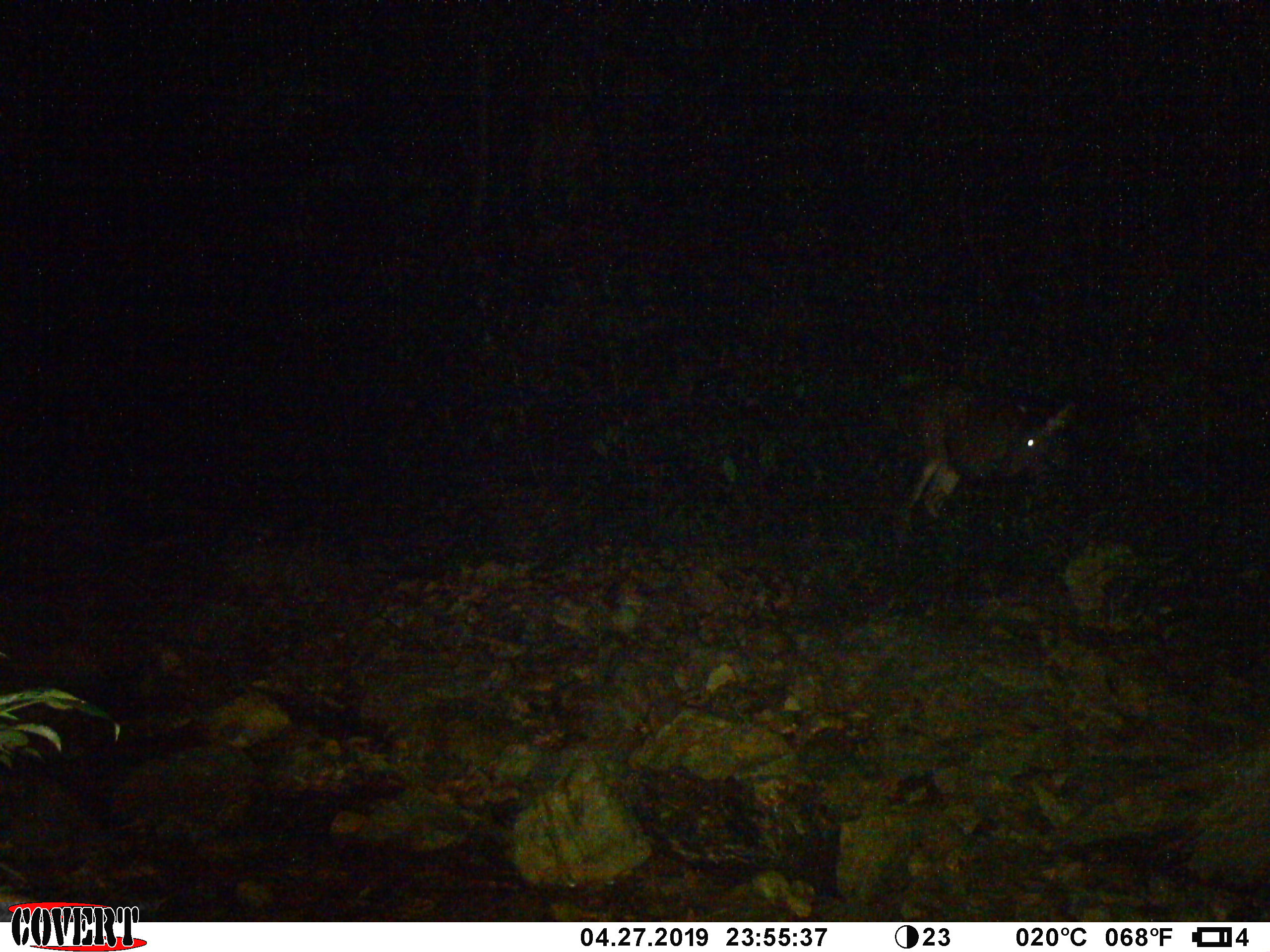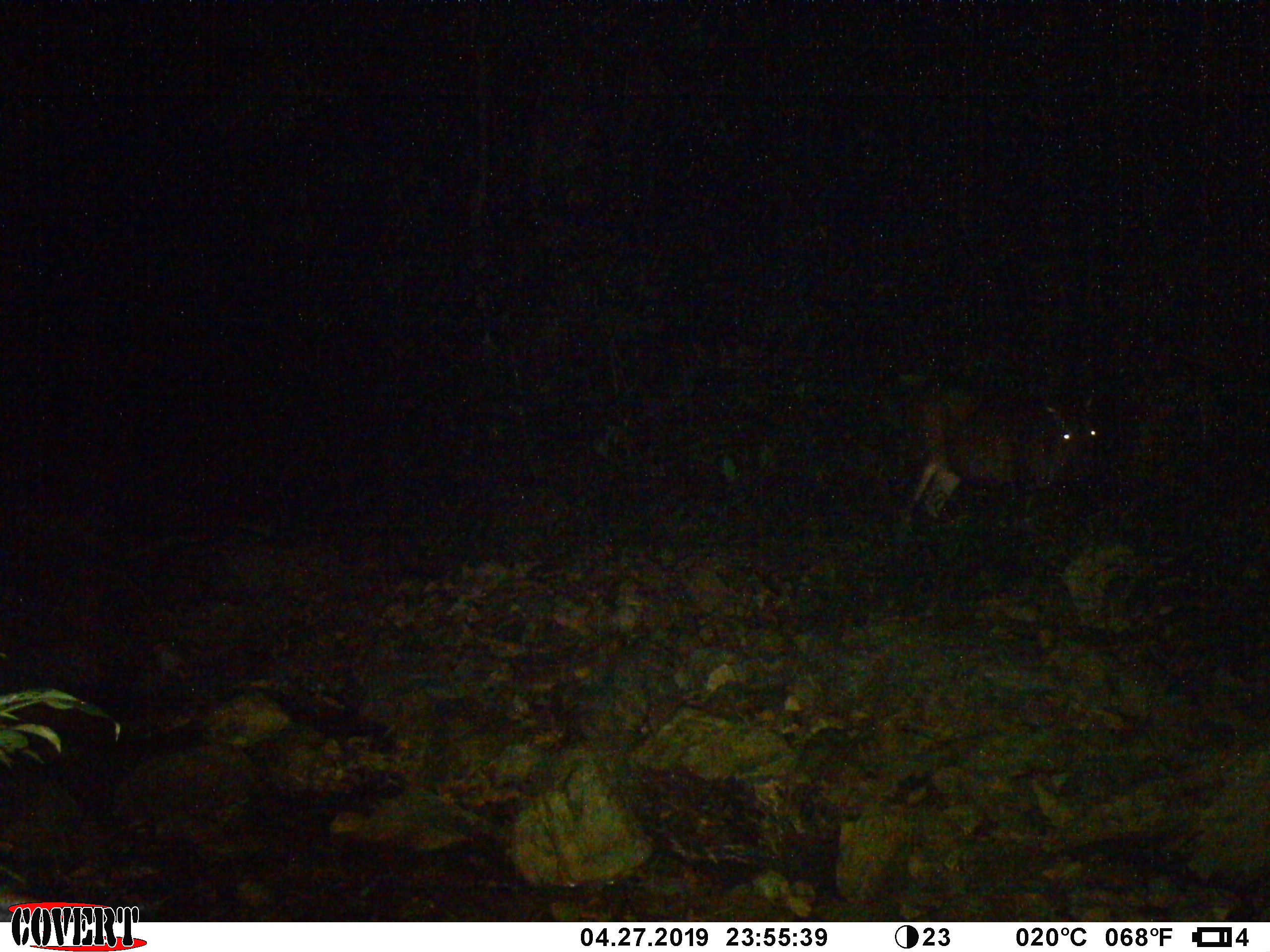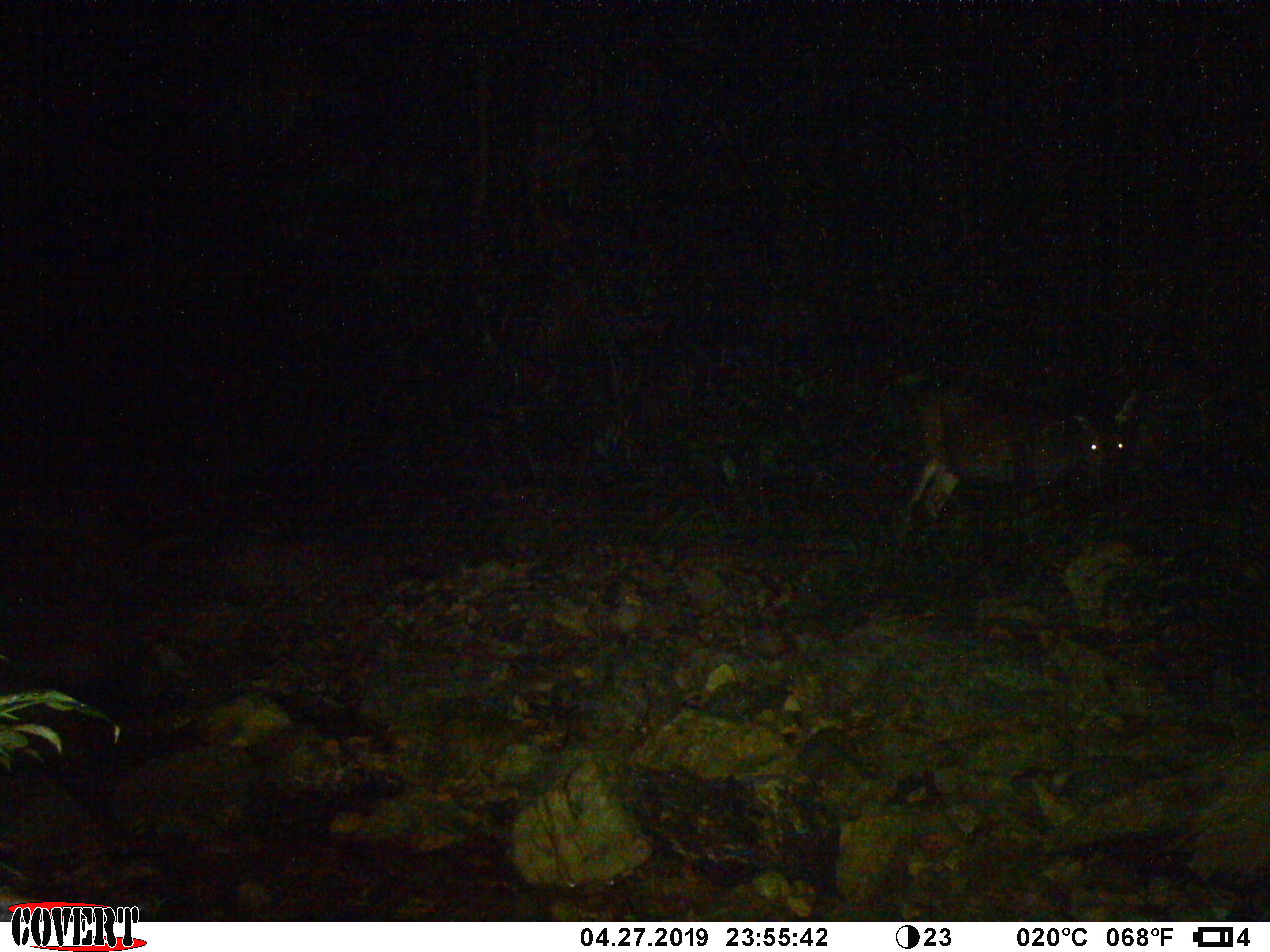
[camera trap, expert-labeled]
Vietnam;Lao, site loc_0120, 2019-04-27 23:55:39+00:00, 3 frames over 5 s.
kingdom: Animalia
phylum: Chordata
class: Mammalia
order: Artiodactyla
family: Cervidae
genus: Rusa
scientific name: Rusa unicolor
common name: sambar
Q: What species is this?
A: Sambar (Rusa unicolor).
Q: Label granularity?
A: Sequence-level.